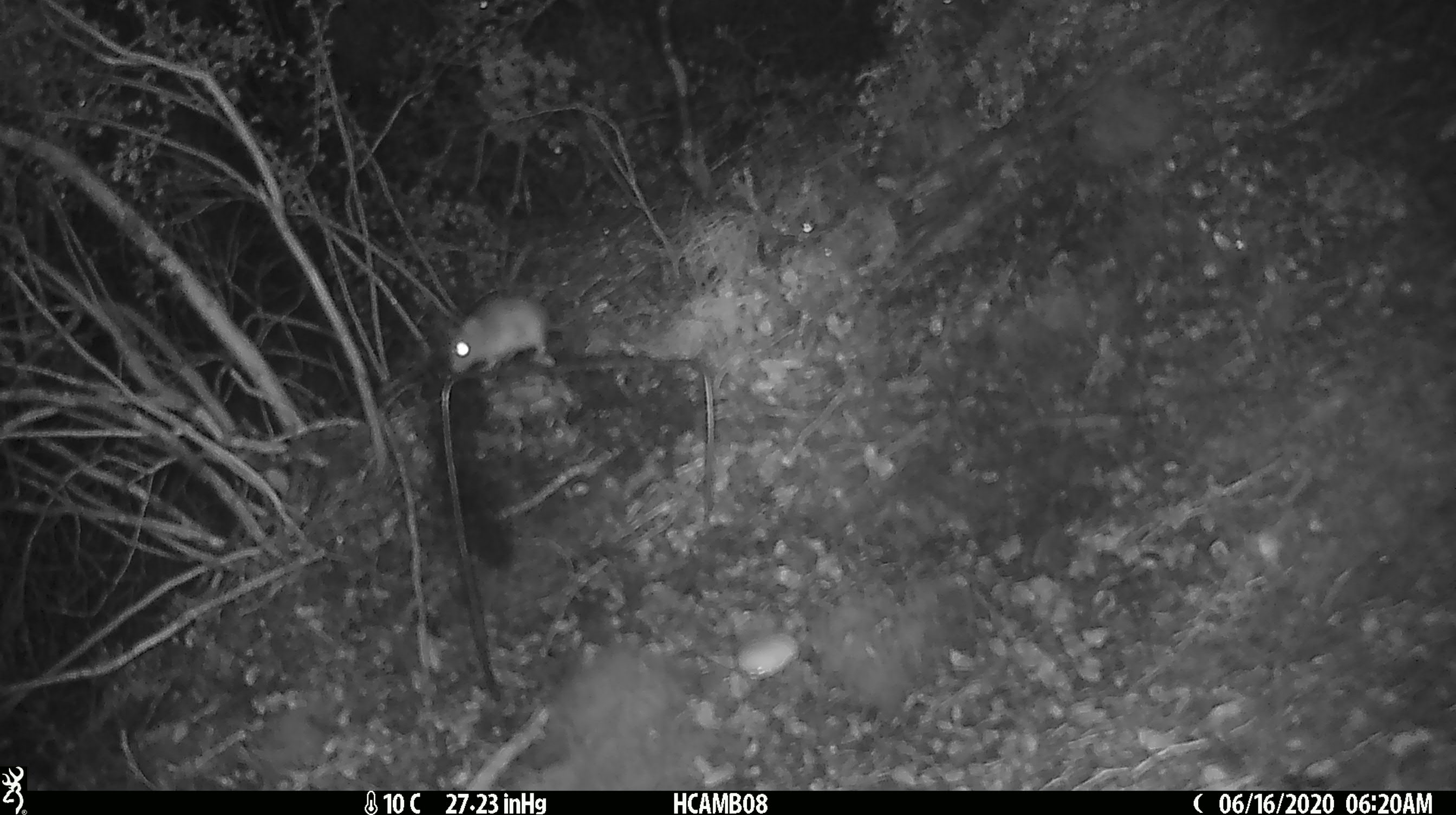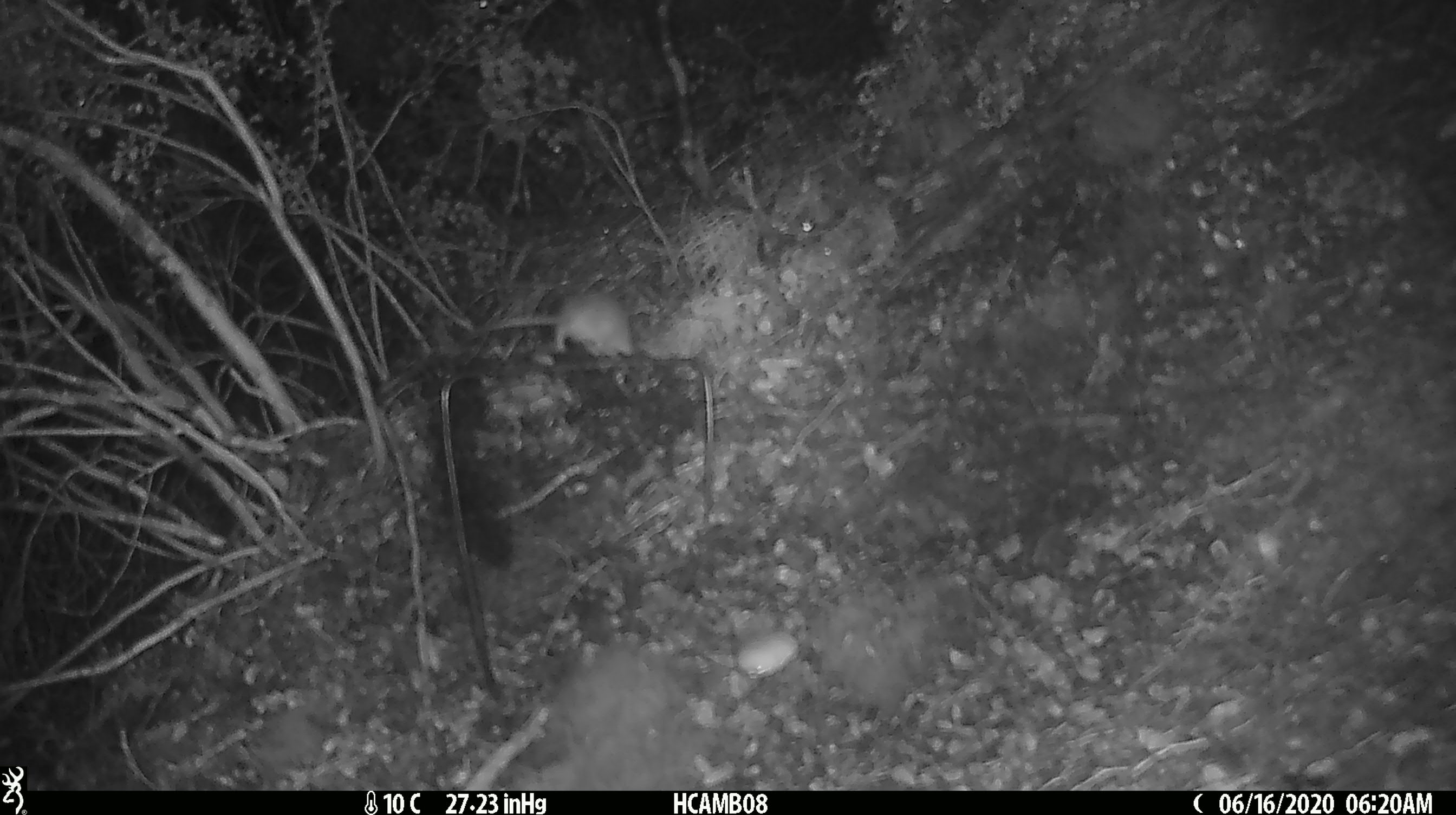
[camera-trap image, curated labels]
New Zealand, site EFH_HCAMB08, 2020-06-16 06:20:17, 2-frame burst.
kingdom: Animalia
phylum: Chordata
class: Mammalia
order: Rodentia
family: Muridae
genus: Mus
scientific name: Mus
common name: mouse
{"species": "mouse (Mus)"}